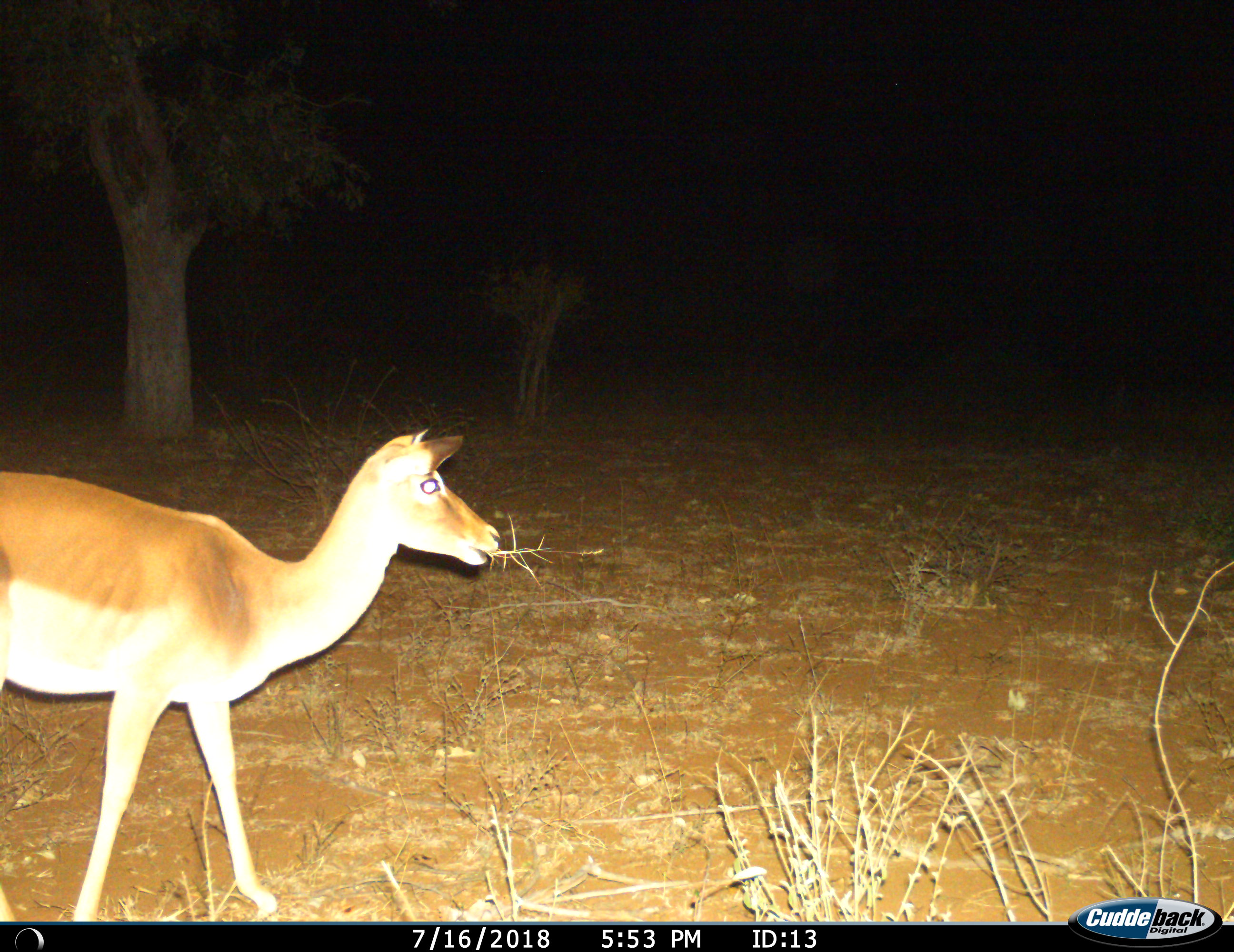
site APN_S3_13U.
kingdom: Animalia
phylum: Chordata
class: Mammalia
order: Artiodactyla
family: Bovidae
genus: Aepyceros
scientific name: Aepyceros melampus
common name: impala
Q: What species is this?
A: Impala (Aepyceros melampus).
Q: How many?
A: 1.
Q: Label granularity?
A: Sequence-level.